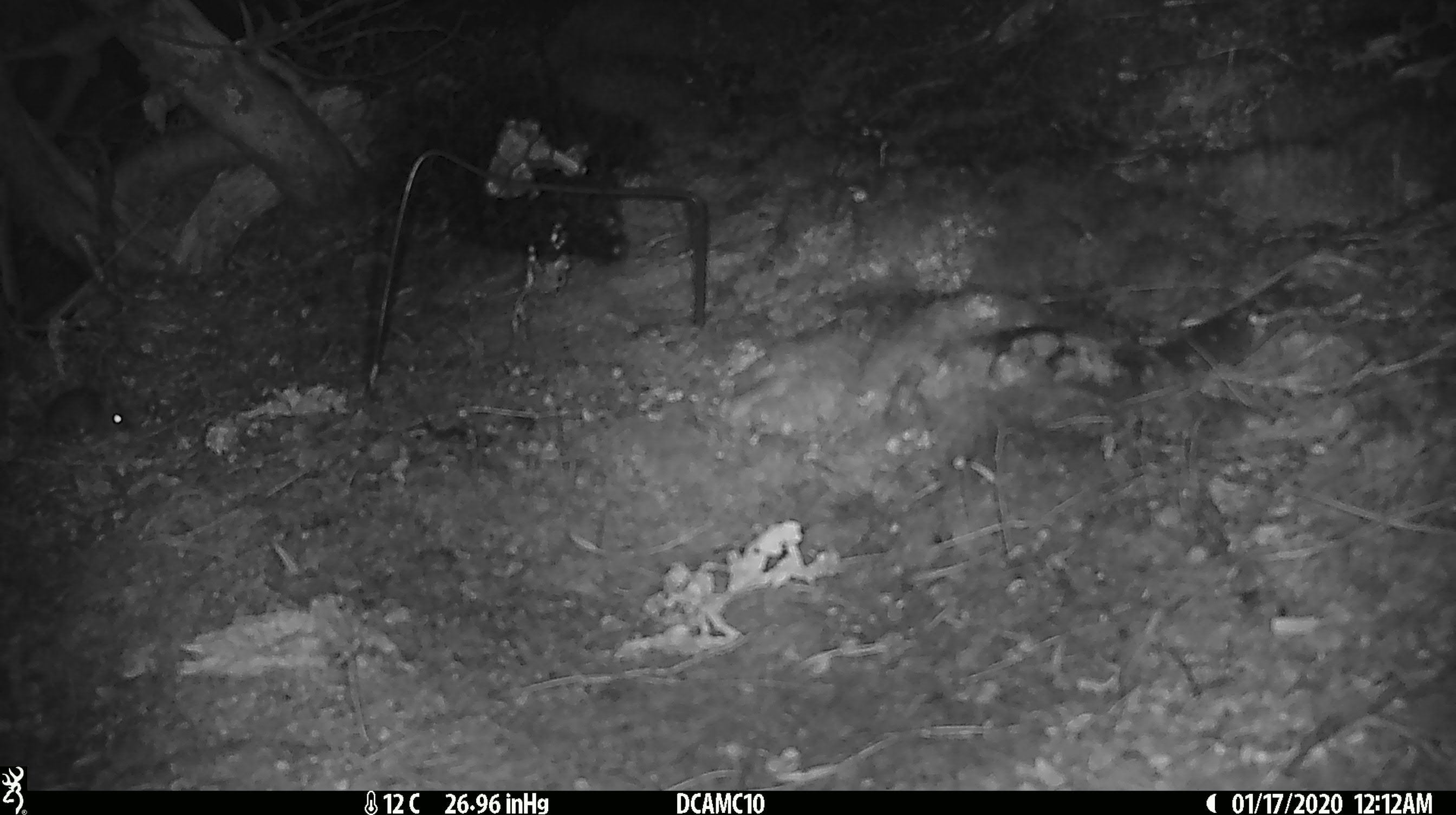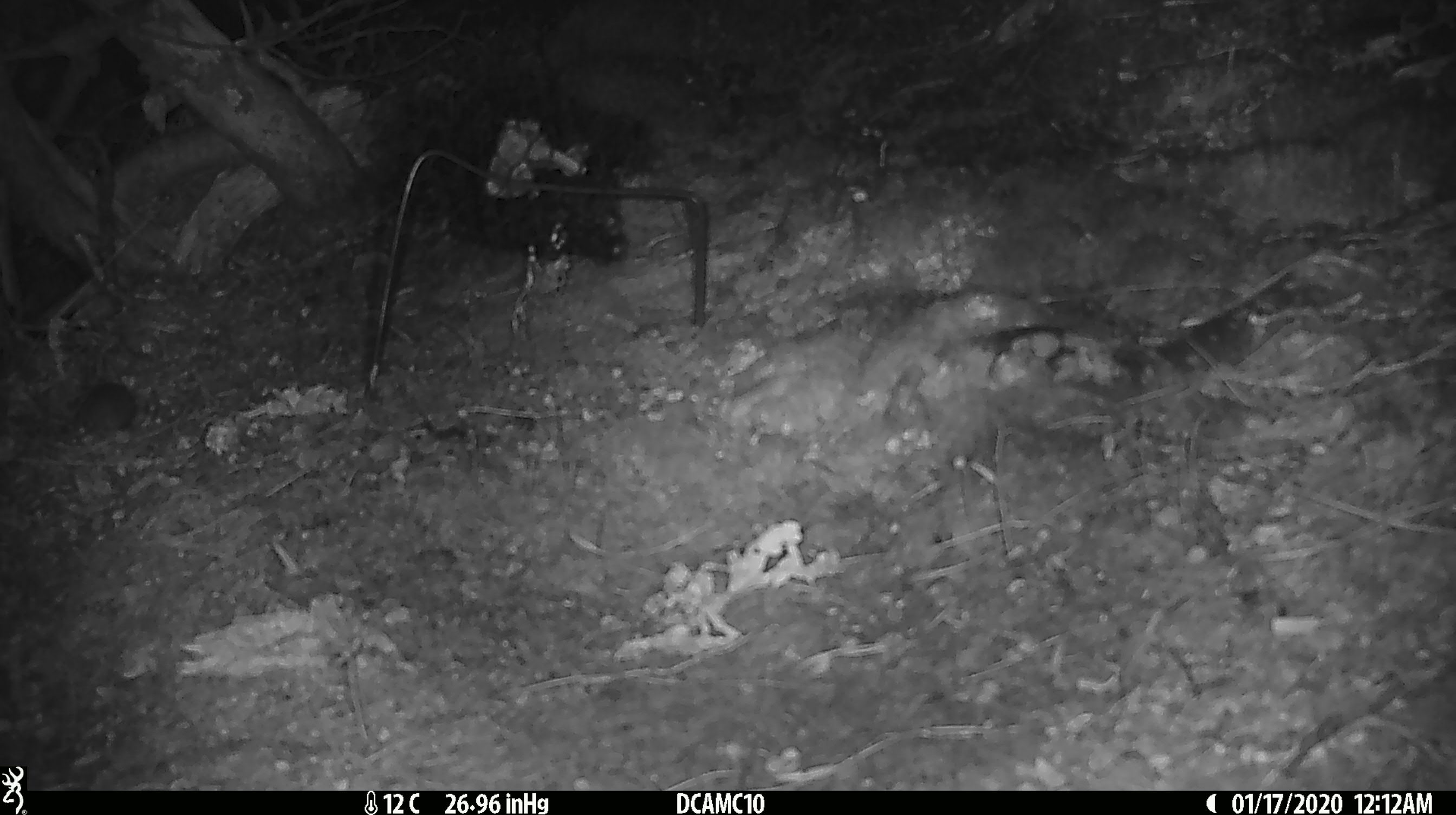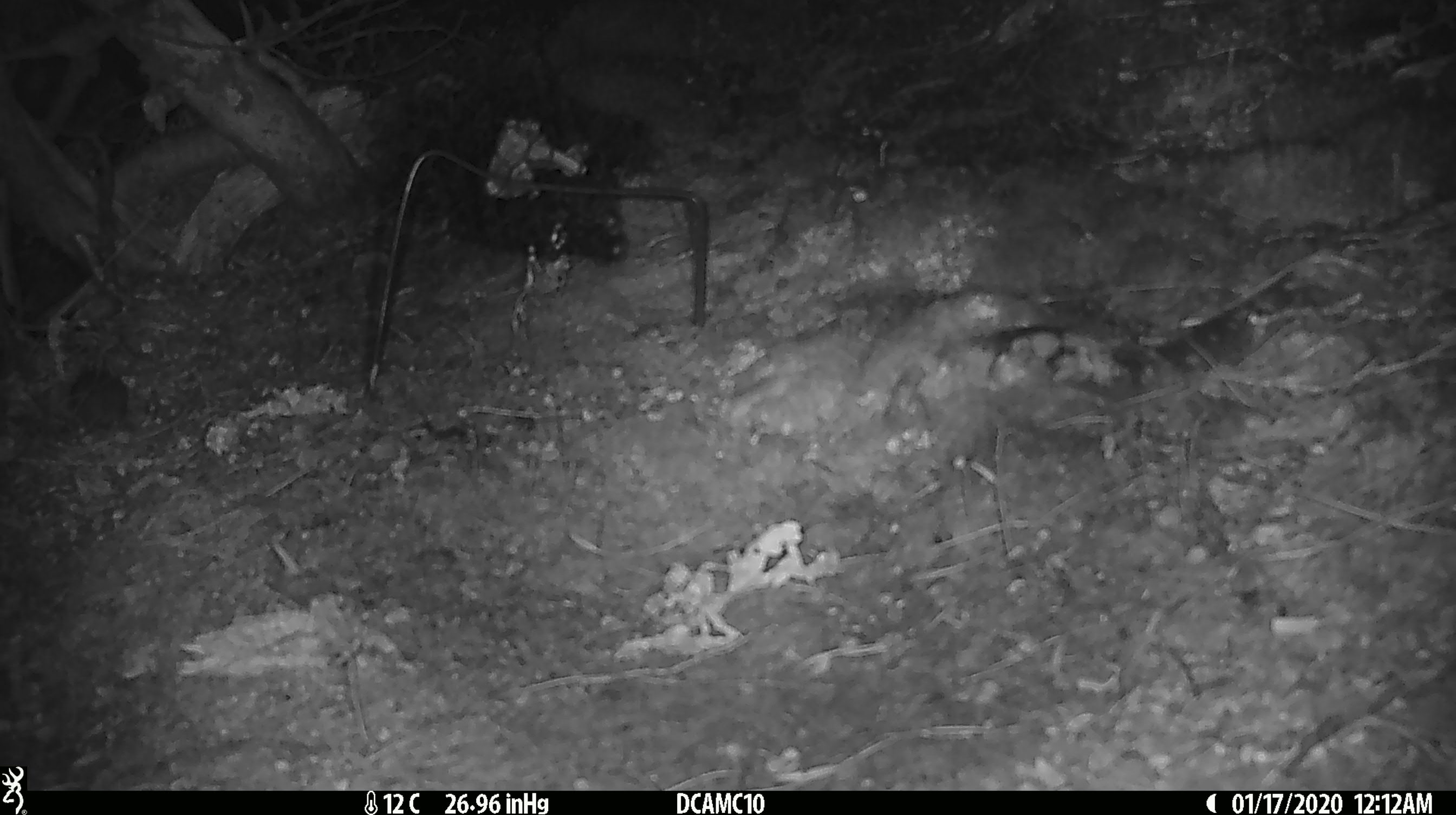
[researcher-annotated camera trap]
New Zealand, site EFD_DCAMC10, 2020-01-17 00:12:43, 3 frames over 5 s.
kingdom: Animalia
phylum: Chordata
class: Mammalia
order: Rodentia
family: Muridae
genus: Mus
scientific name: Mus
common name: mouse